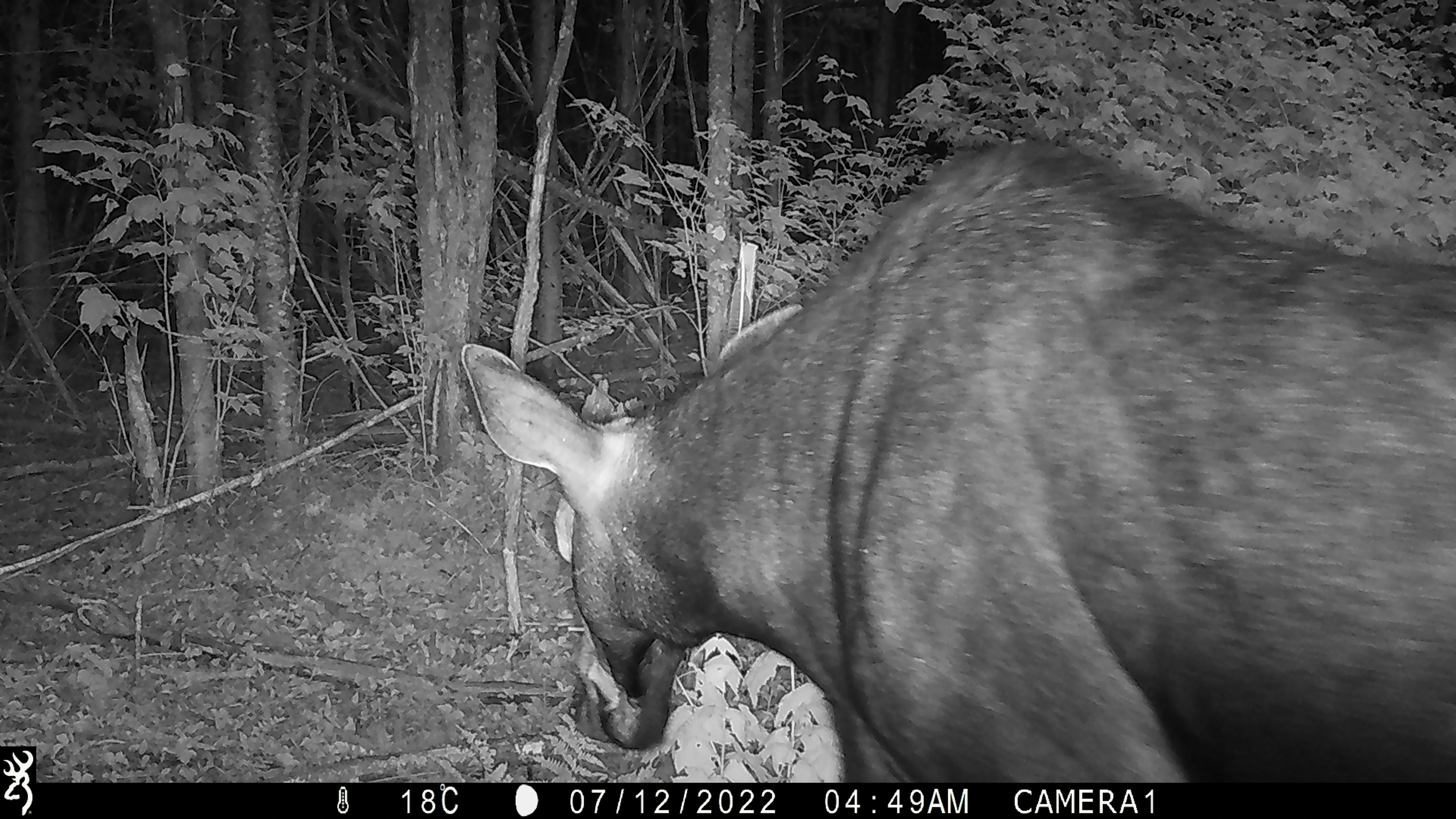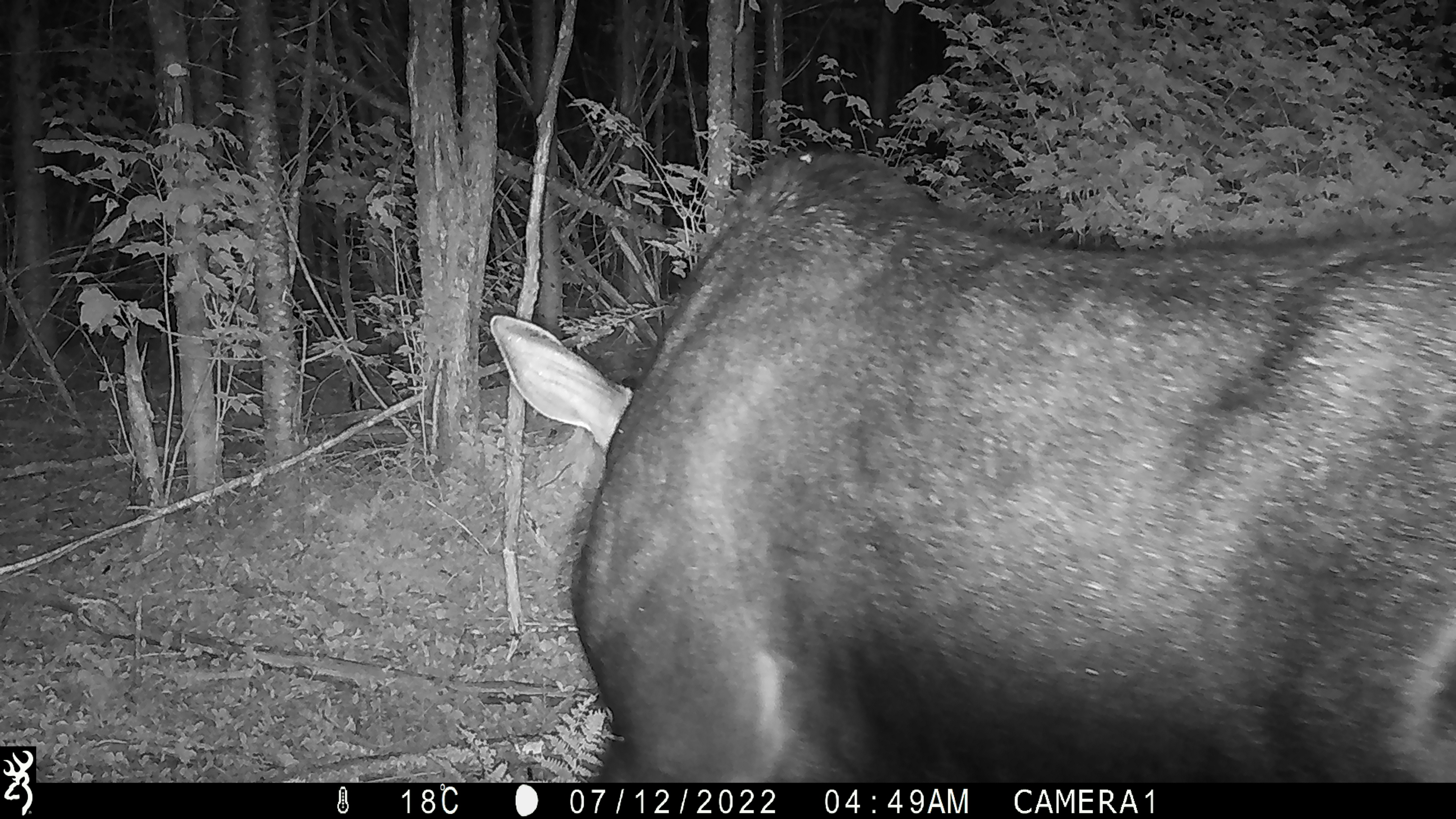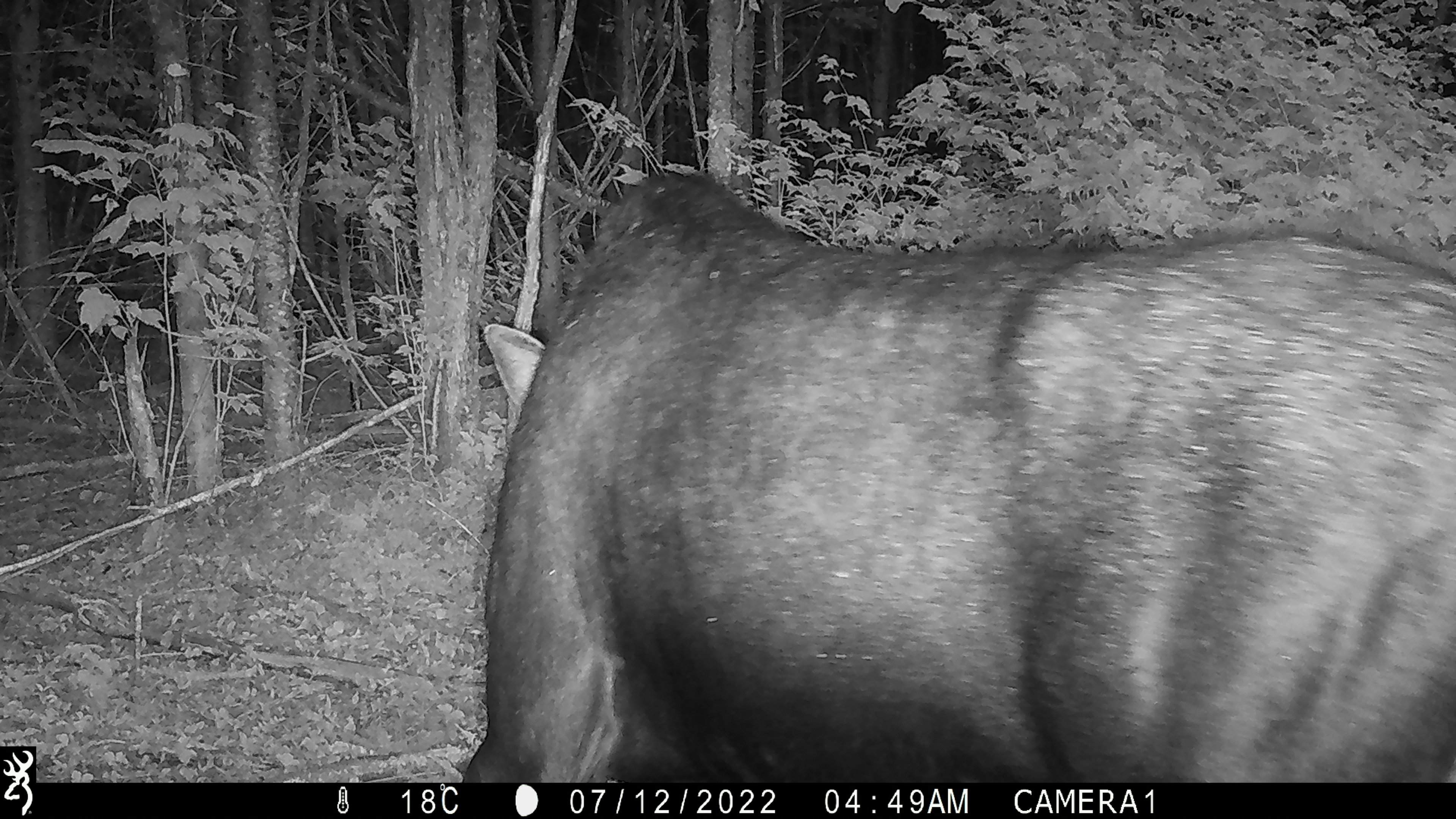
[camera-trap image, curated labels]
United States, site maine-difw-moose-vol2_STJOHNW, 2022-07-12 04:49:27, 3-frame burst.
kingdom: Animalia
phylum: Chordata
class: Mammalia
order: Artiodactyla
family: Cervidae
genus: Alces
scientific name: Alces alces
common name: moose